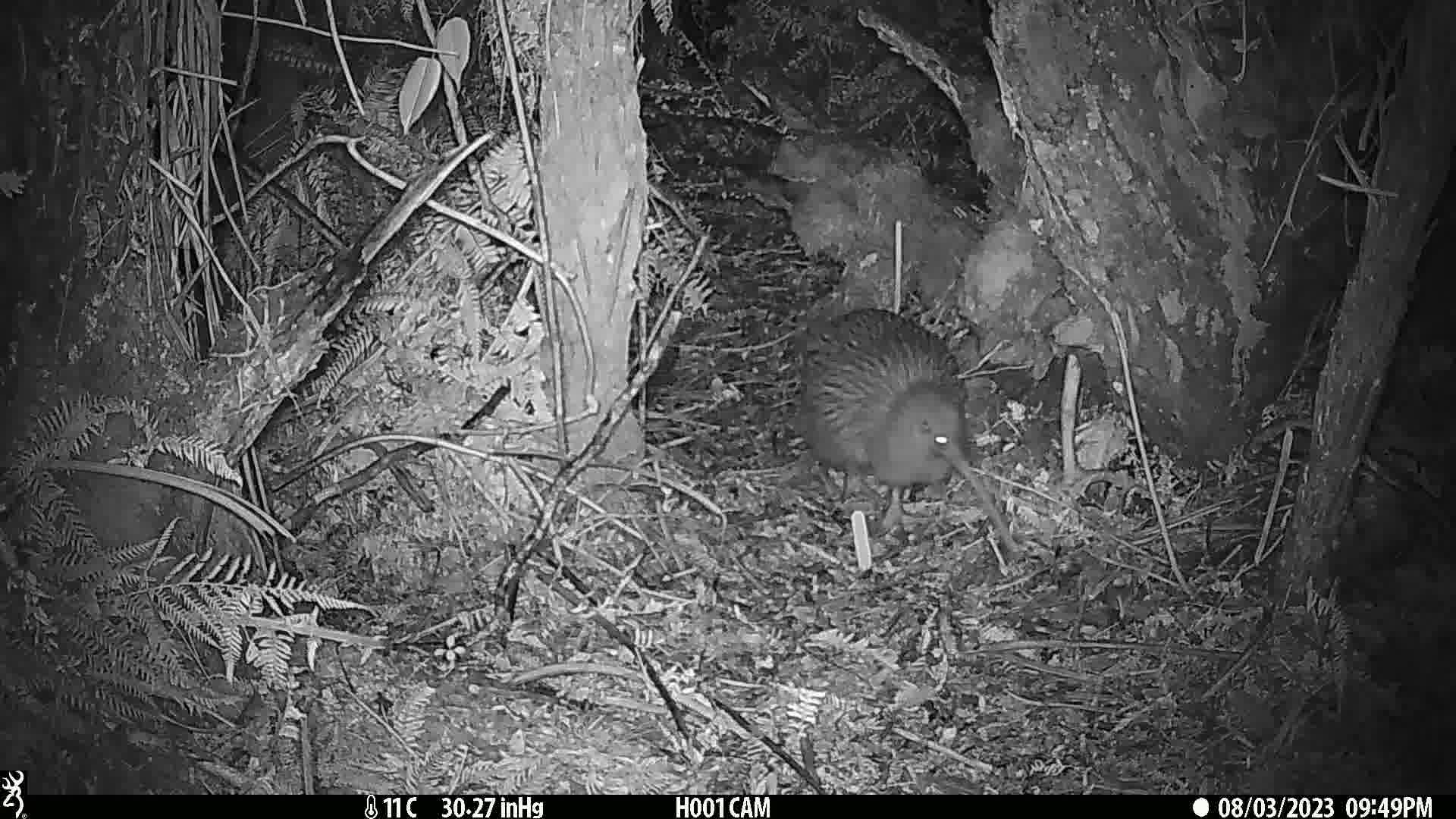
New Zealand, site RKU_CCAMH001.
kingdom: Animalia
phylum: Chordata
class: Aves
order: Apterygiformes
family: Apterygidae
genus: Apteryx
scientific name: Apteryx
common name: kiwi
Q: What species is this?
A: Kiwi (Apteryx).